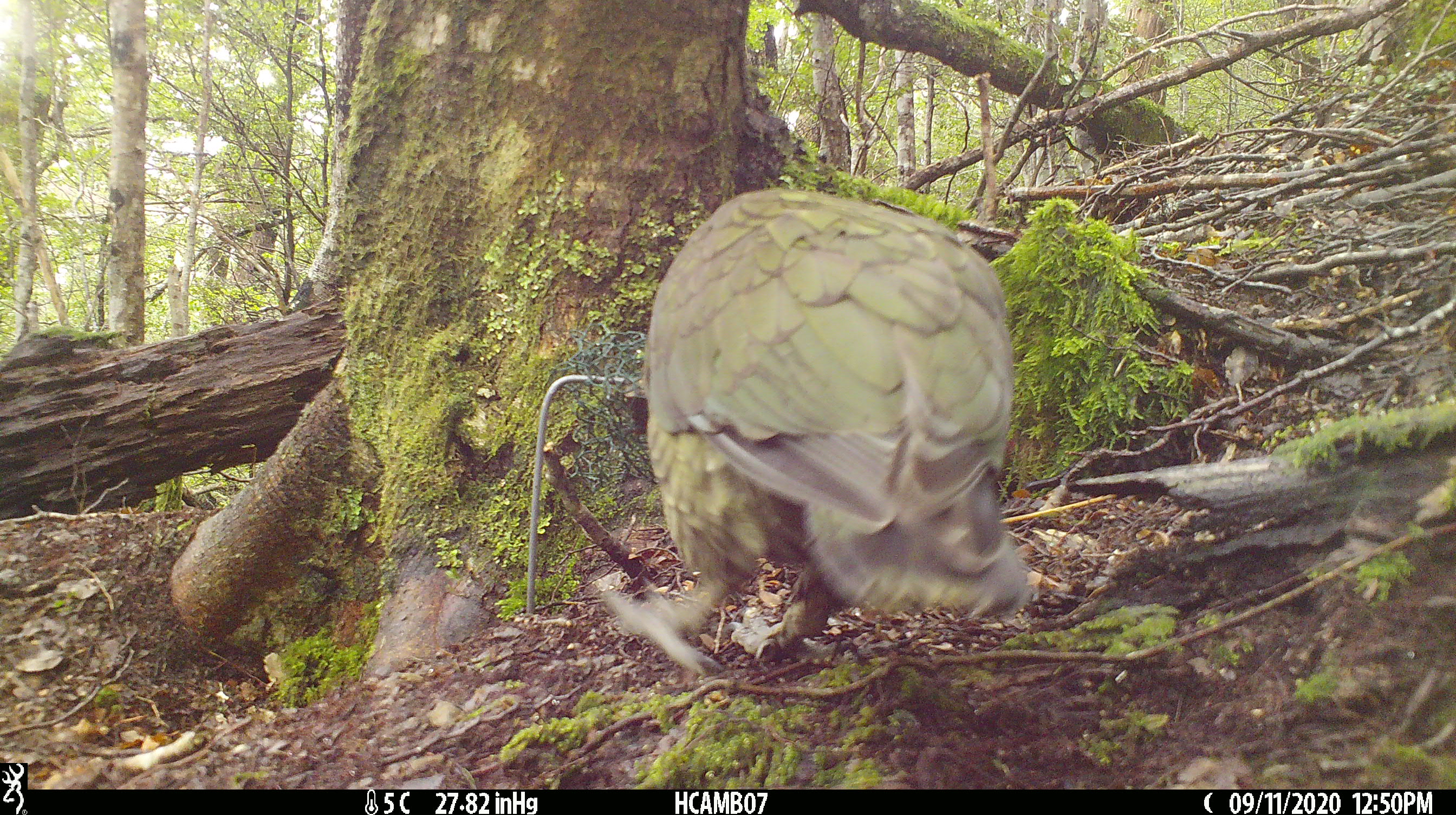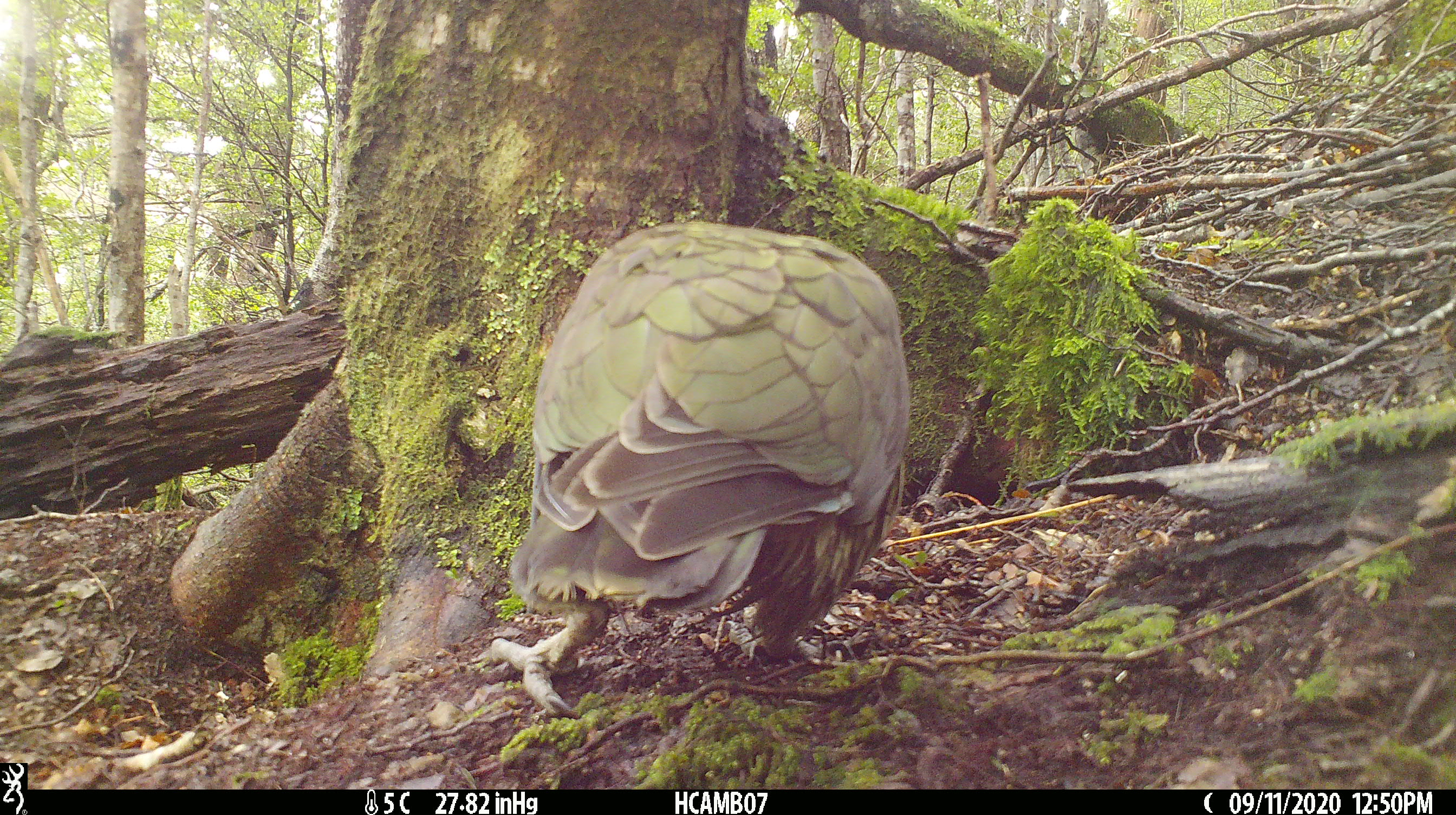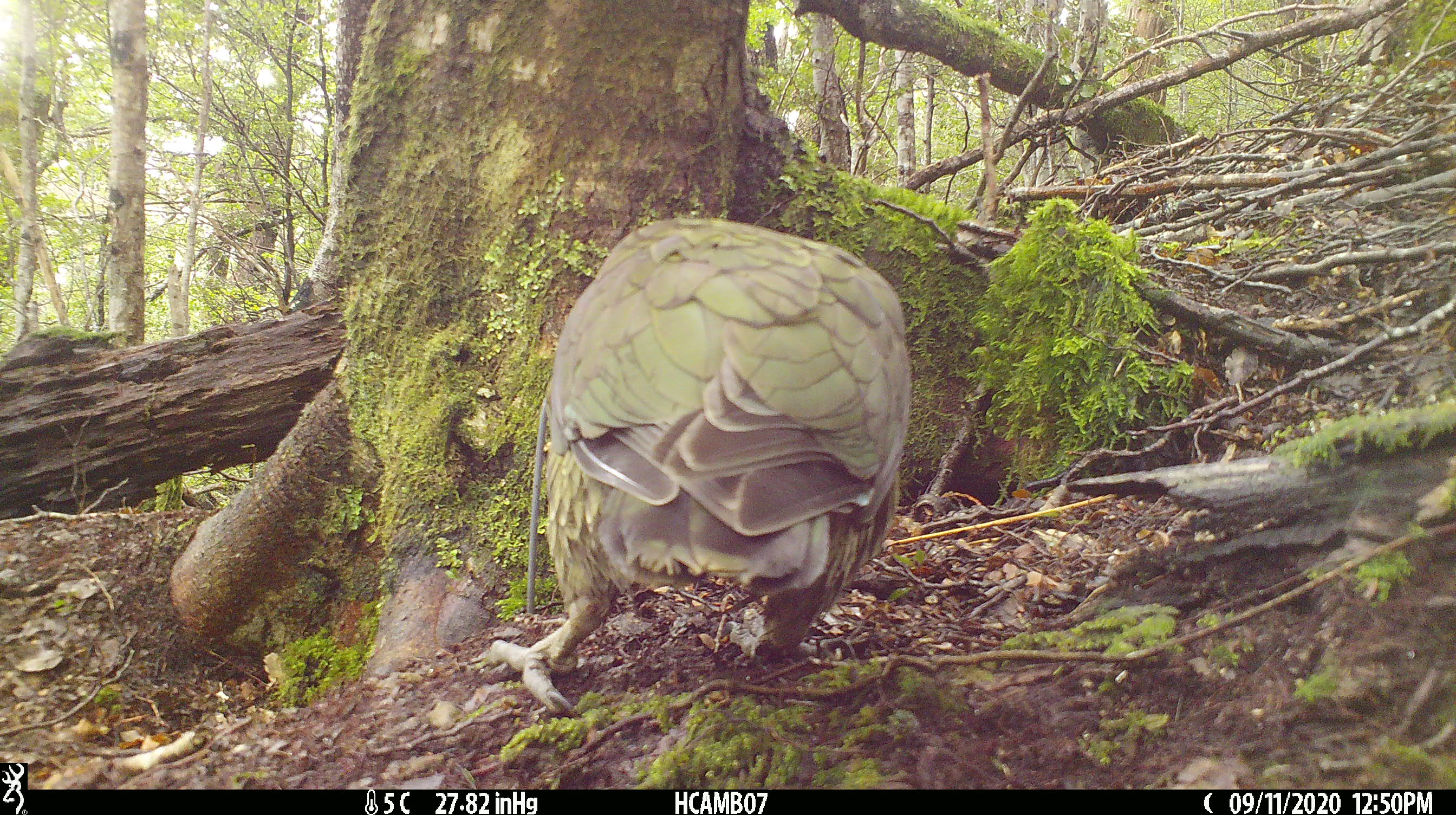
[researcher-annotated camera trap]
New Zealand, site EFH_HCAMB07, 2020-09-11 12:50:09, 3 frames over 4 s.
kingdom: Animalia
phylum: Chordata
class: Aves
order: Psittaciformes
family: Strigopidae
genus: Nestor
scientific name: Nestor notabilis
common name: kea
Kea (Nestor notabilis).